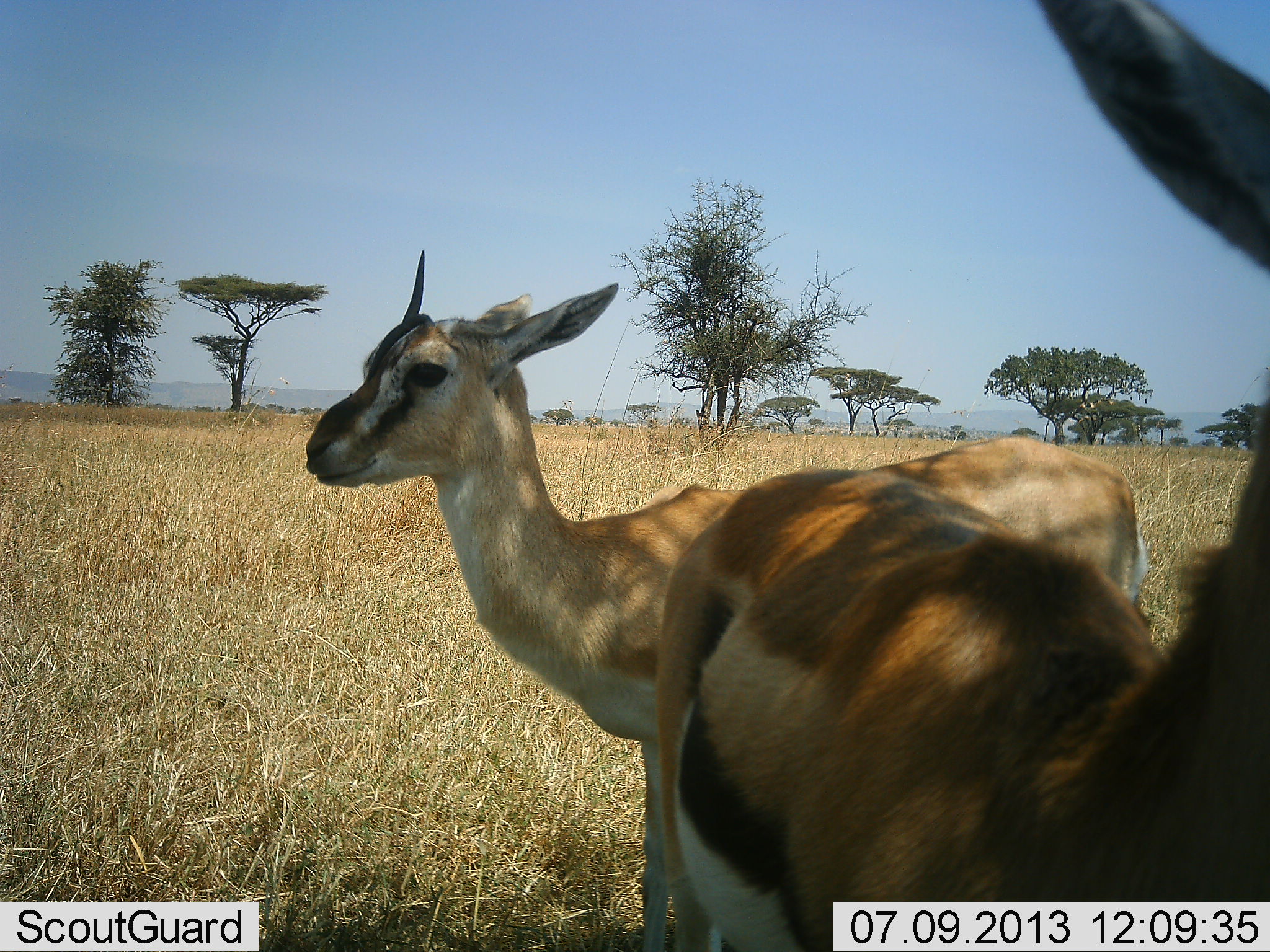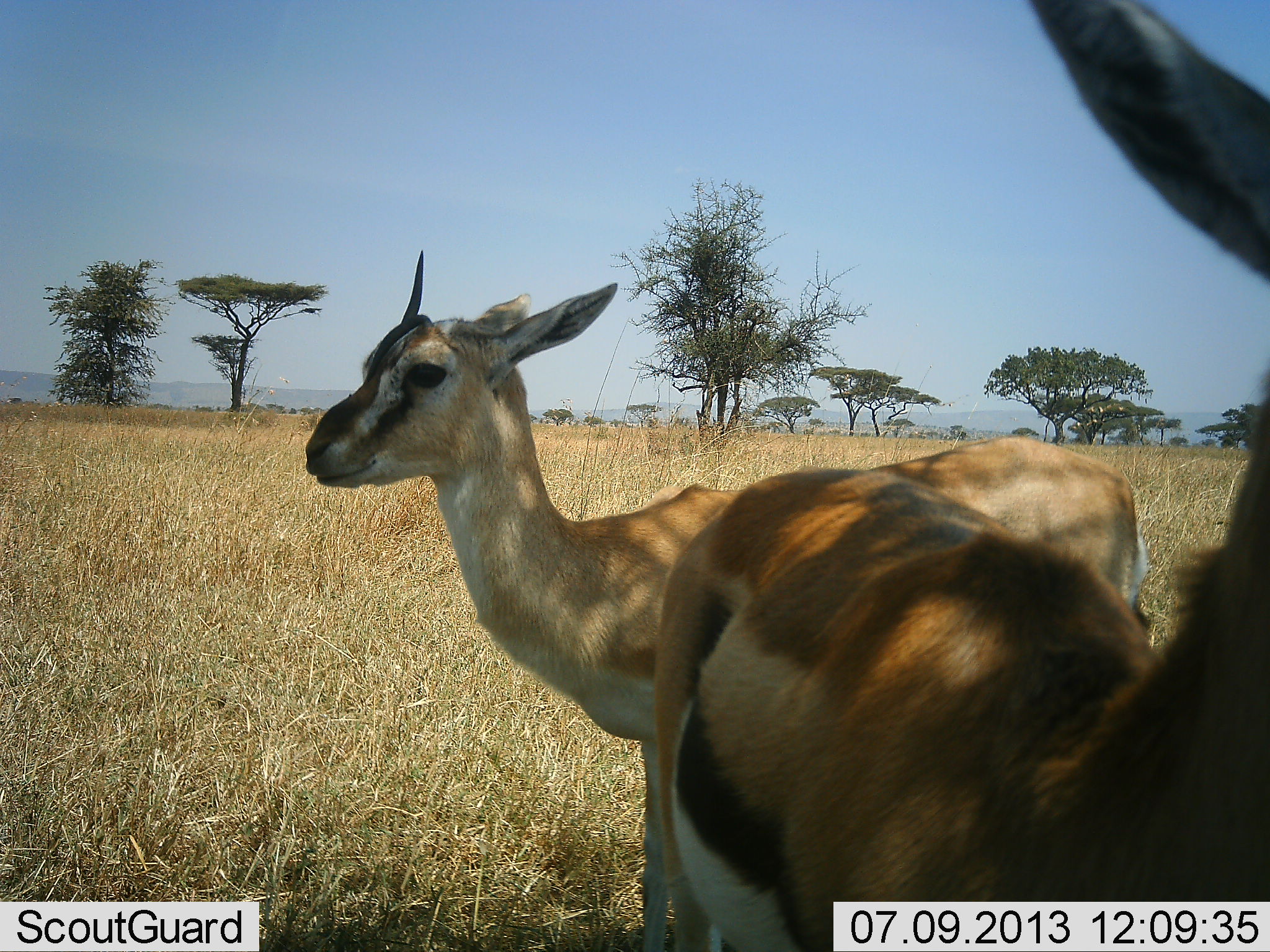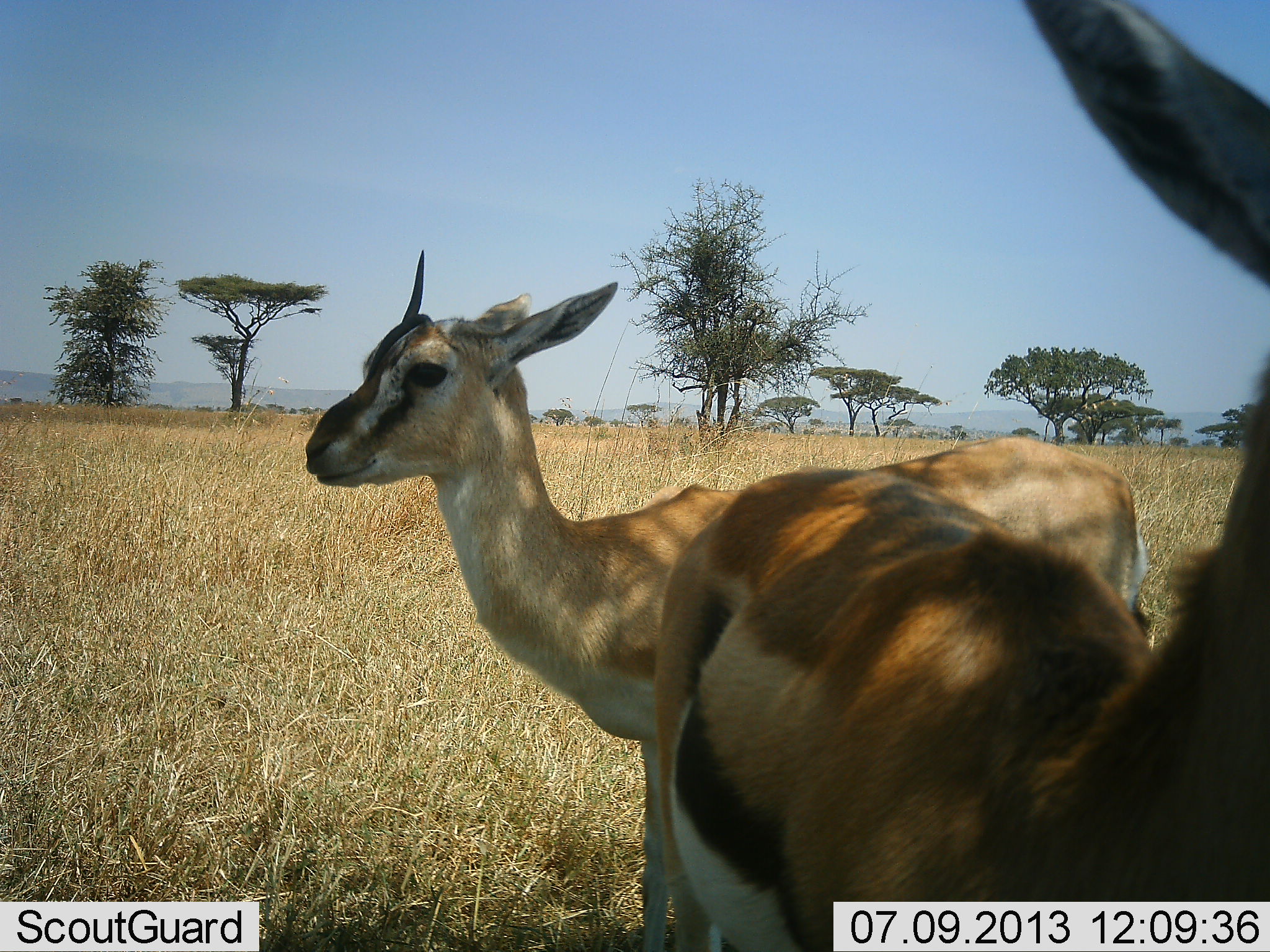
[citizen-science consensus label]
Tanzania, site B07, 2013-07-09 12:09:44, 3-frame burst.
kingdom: Animalia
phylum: Chordata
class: Mammalia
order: Artiodactyla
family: Bovidae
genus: Eudorcas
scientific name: Eudorcas thomsonii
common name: thomson's gazelle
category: gazellethomsons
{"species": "gazellethomsons (thomson's gazelle) (Eudorcas thomsonii)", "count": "2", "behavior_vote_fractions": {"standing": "96%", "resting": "4%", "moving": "0%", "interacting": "4%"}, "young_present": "0%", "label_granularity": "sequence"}